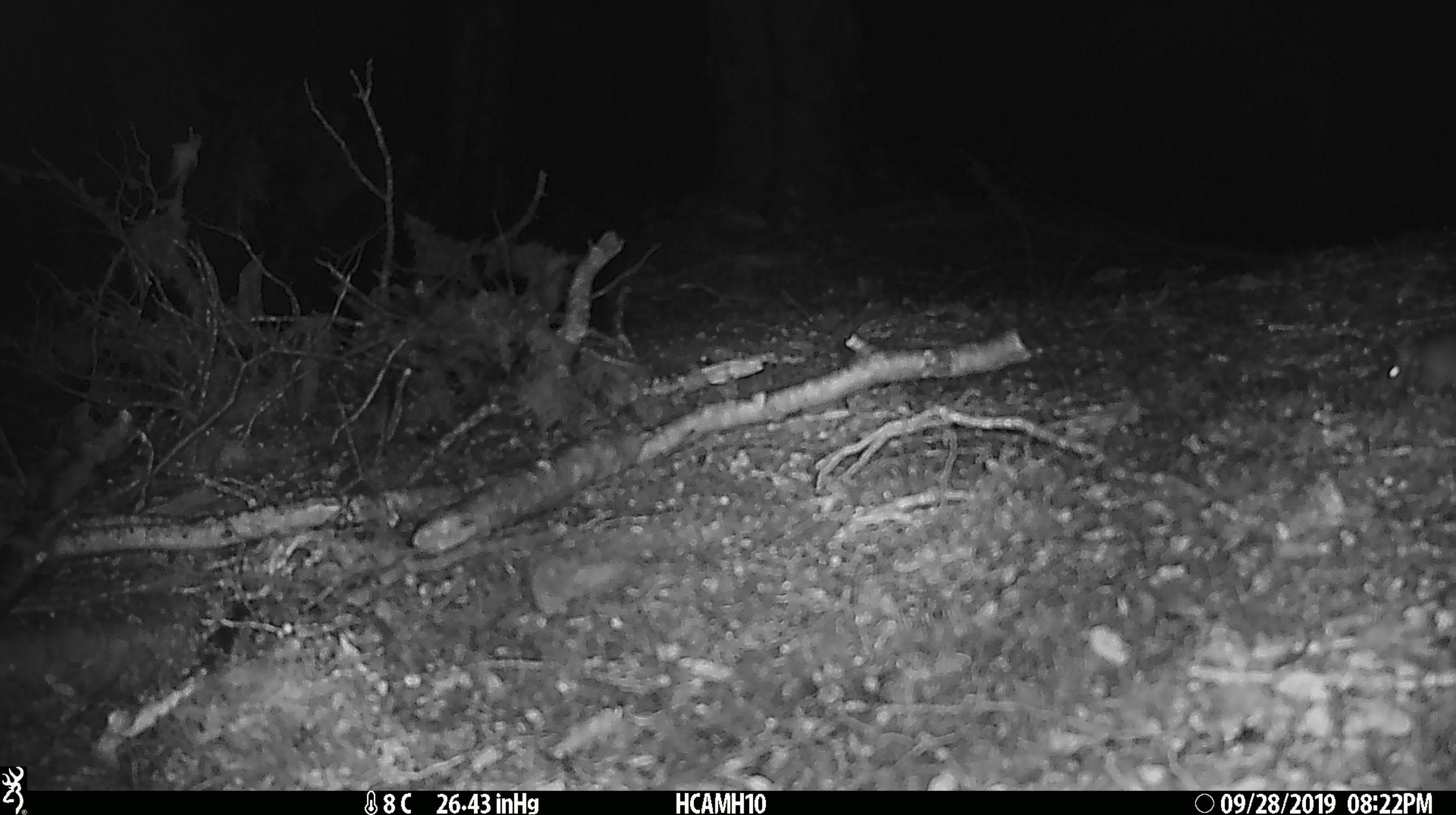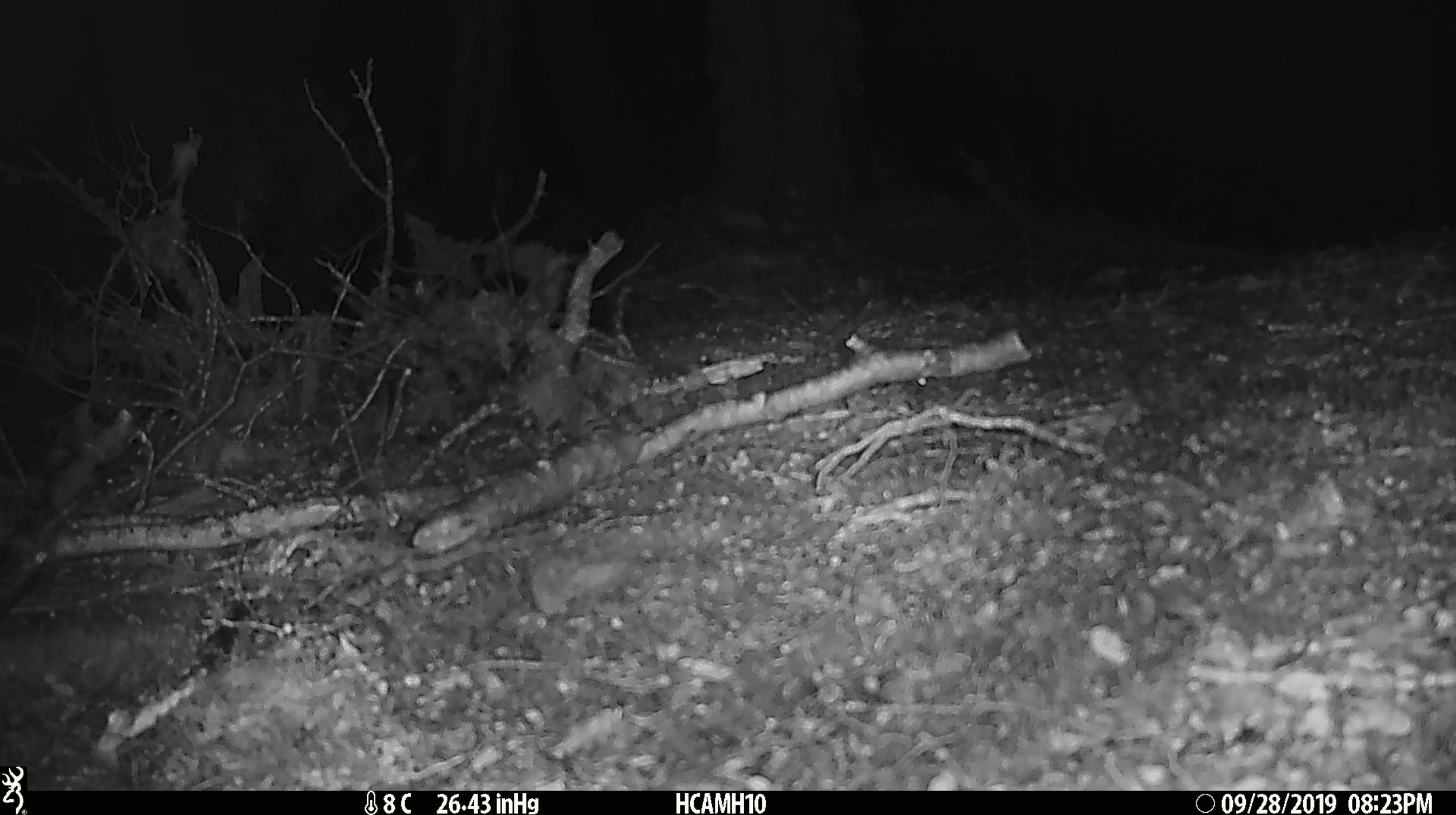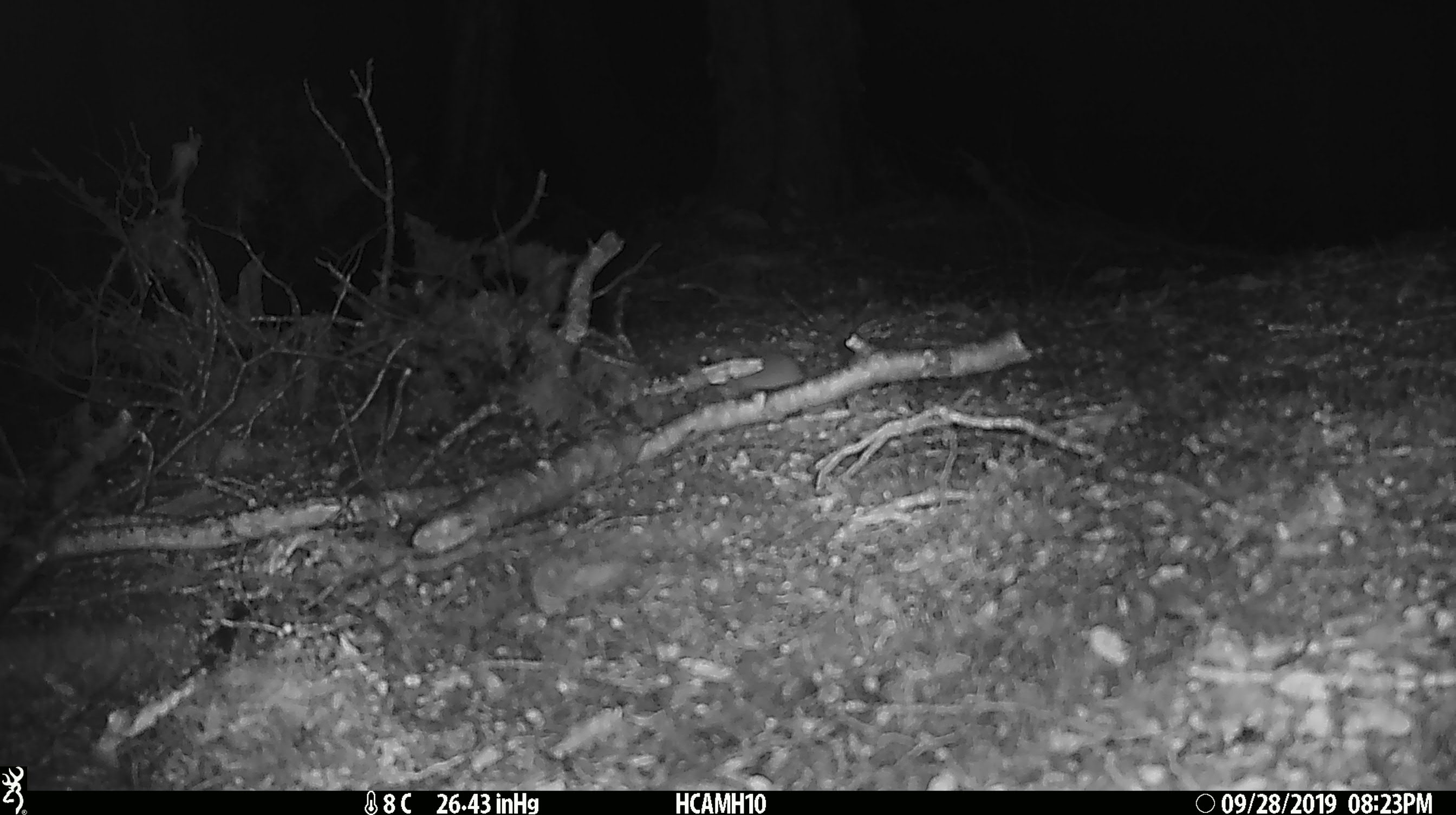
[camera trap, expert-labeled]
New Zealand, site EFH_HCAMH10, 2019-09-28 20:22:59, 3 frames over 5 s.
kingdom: Animalia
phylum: Chordata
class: Mammalia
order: Rodentia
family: Muridae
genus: Mus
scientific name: Mus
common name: mouse